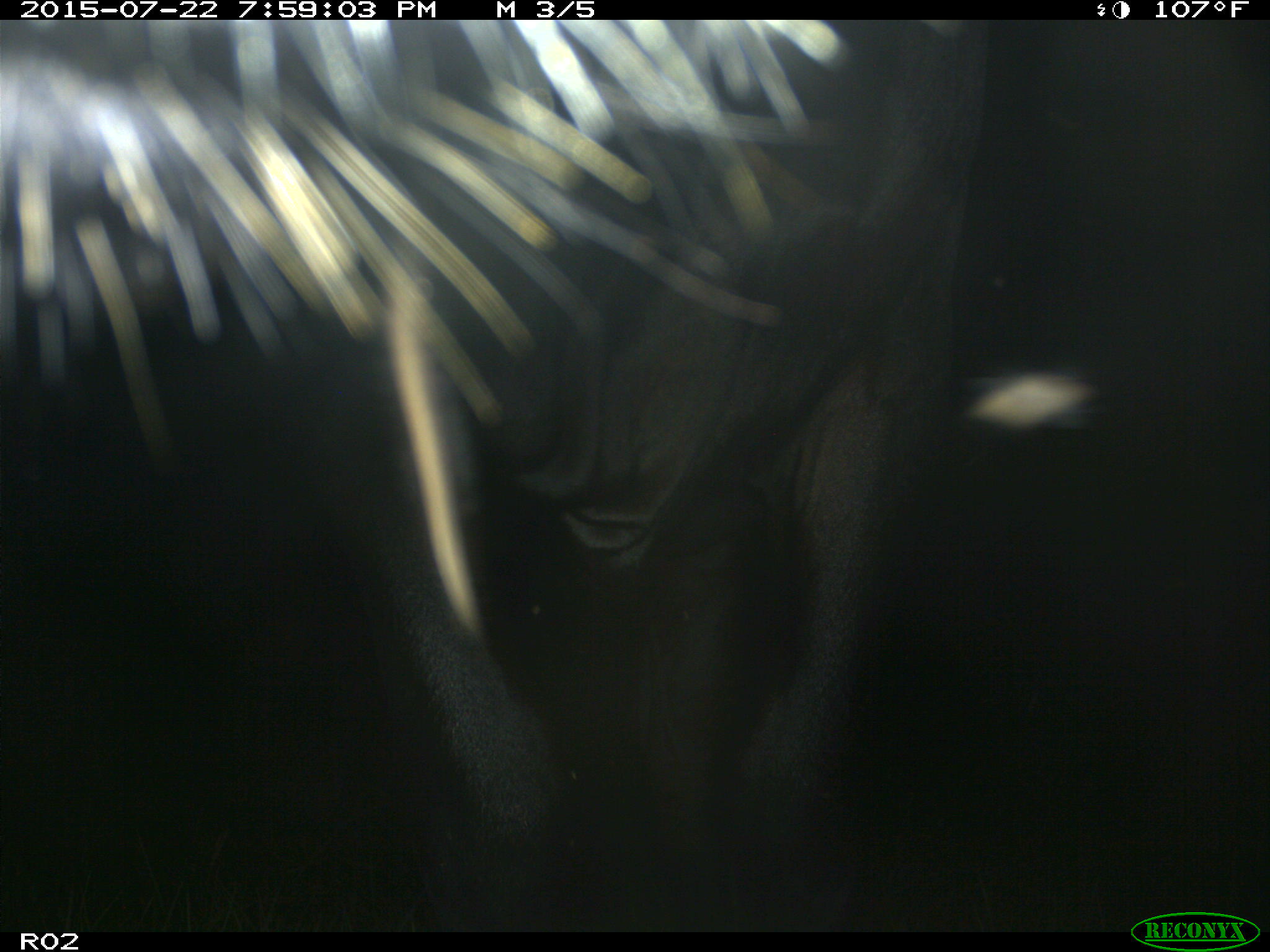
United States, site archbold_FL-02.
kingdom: Animalia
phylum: Chordata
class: Mammalia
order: Artiodactyla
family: Bovidae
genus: Bos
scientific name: Bos taurus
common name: domestic cow